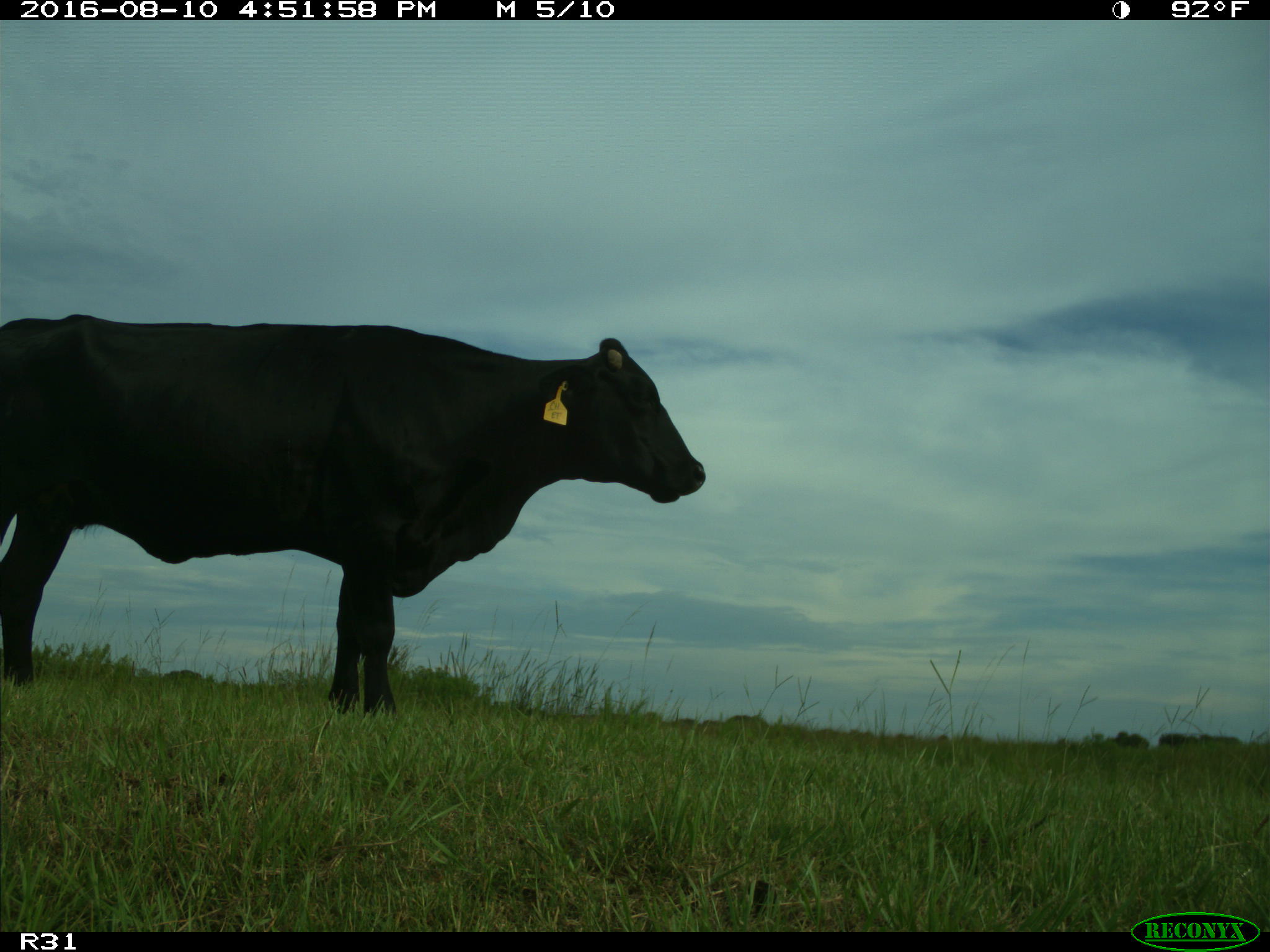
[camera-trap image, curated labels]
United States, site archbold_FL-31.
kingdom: Animalia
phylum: Chordata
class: Mammalia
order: Artiodactyla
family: Bovidae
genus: Bos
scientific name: Bos taurus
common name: domestic cow